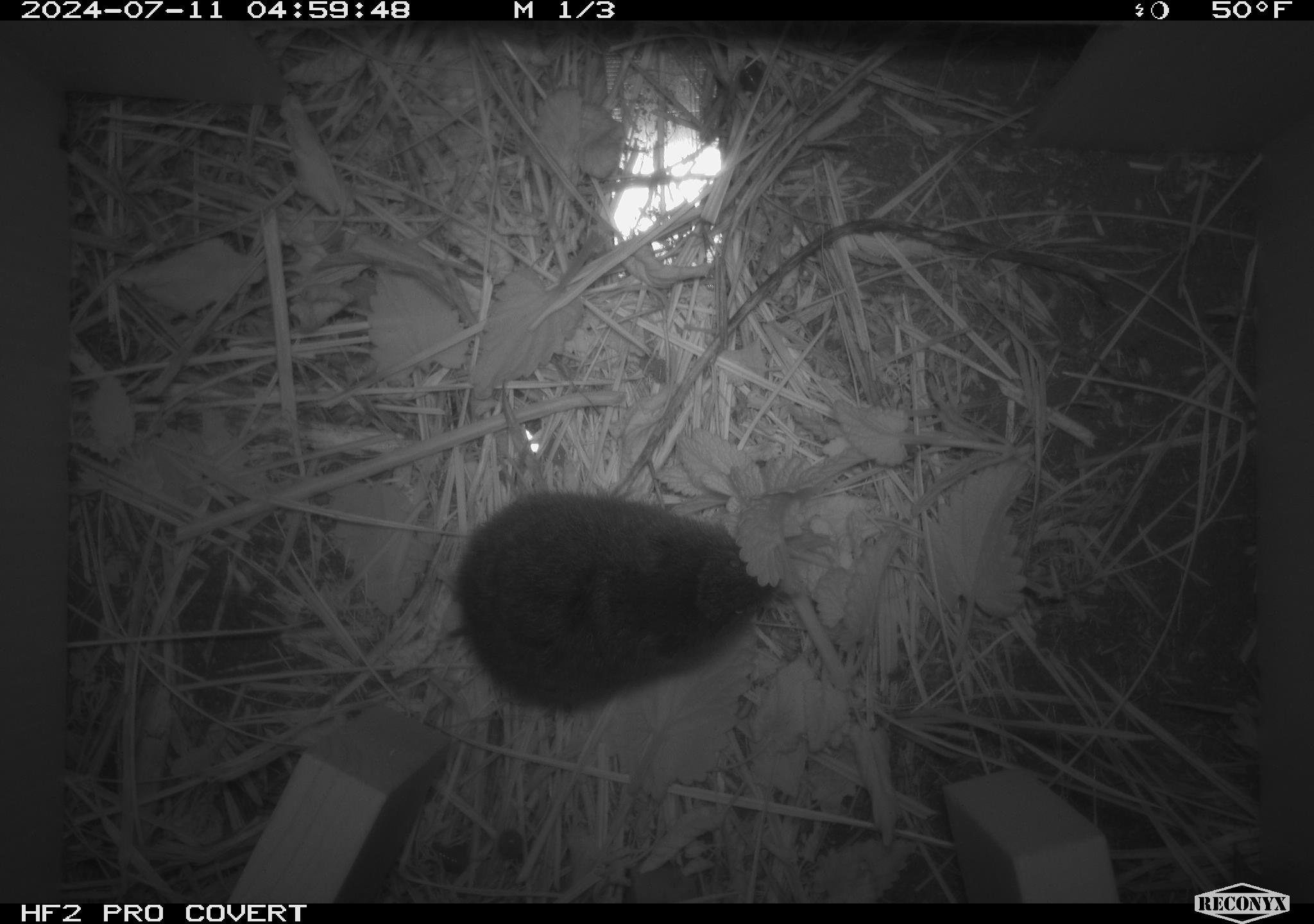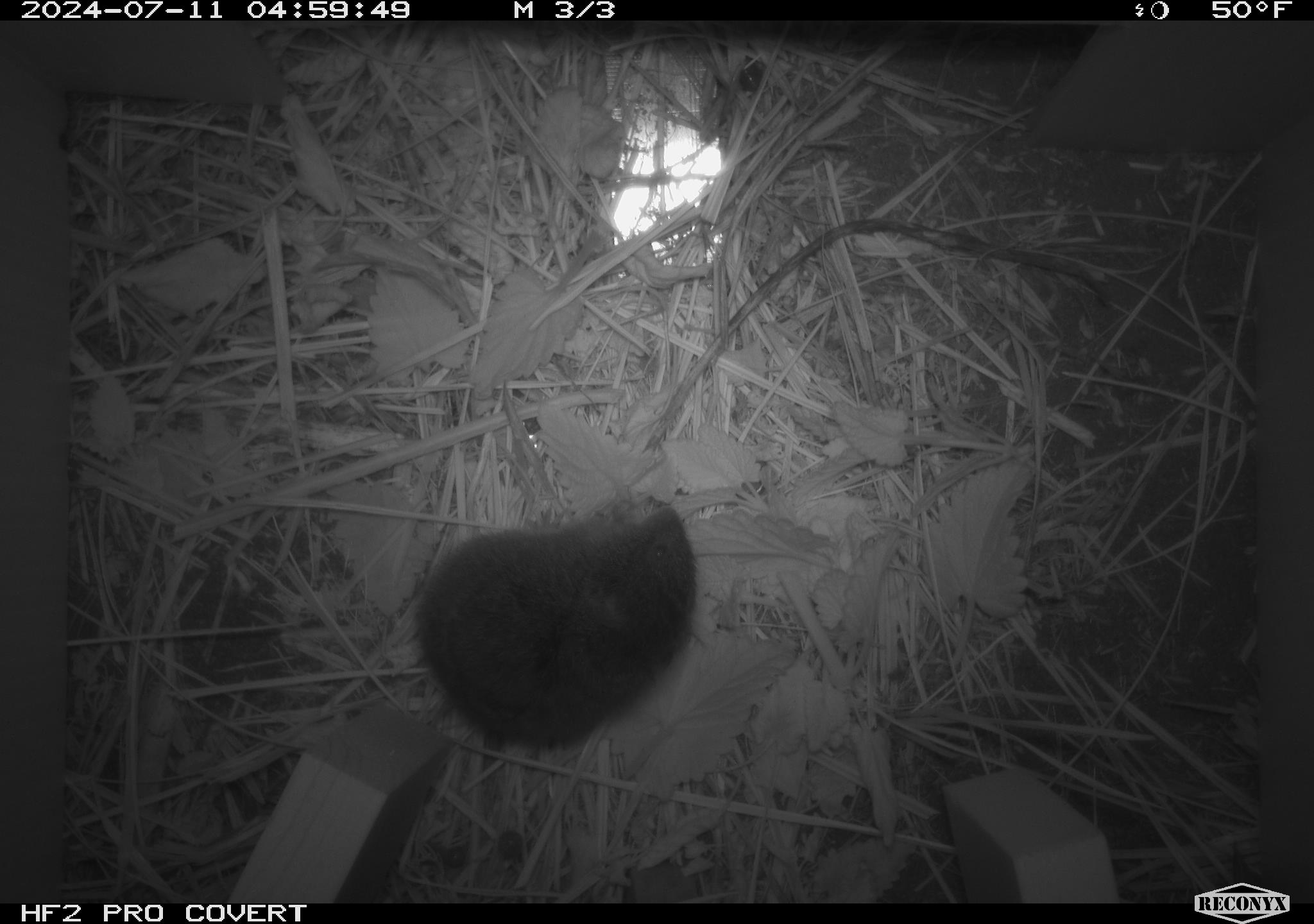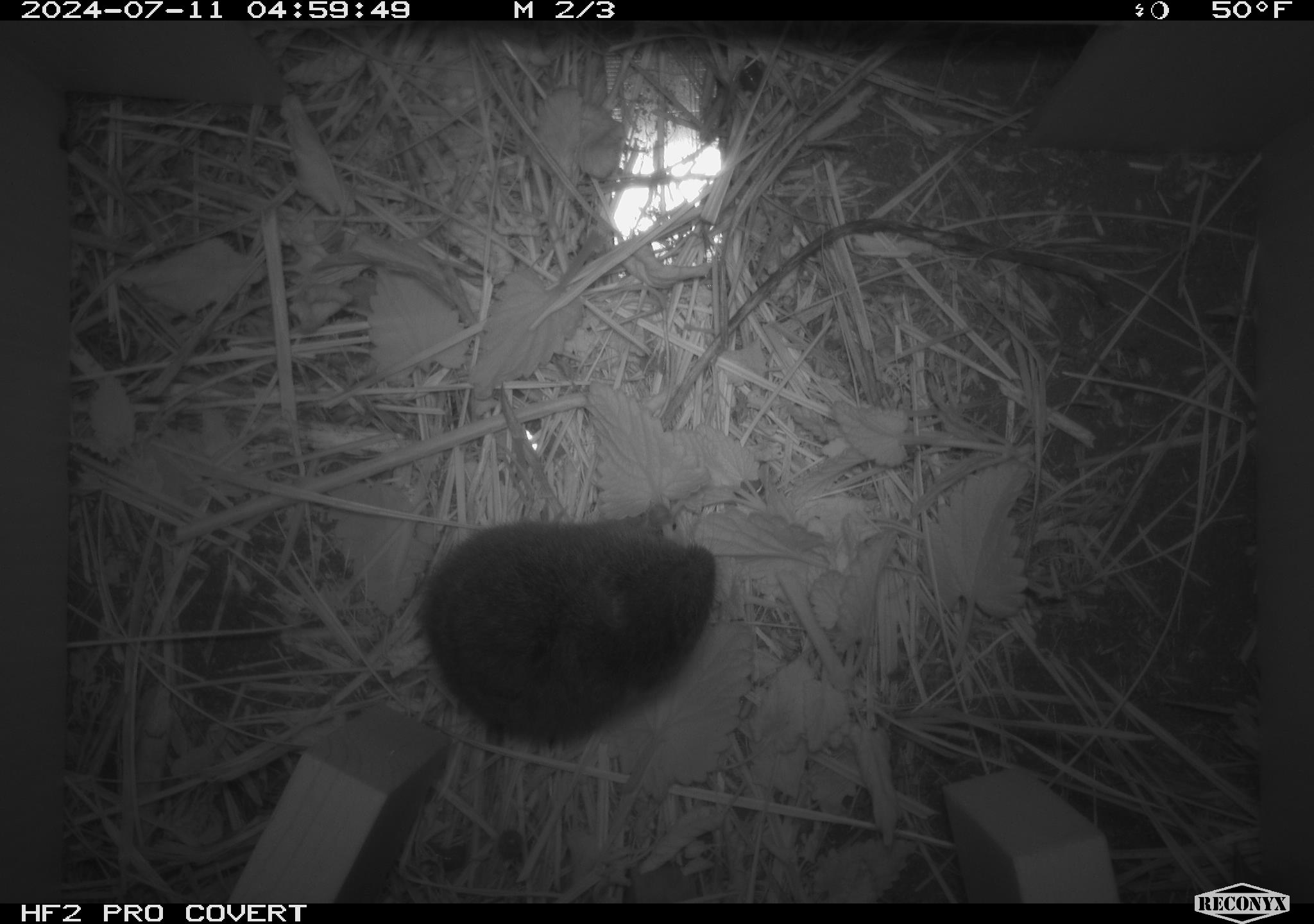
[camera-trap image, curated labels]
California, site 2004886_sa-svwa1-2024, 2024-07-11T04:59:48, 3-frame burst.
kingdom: Animalia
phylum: Chordata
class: Mammalia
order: Rodentia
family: Cricetidae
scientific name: Arvicolinae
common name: voles, lemmings, and muskrats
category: arvicolinae subfamily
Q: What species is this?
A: Arvicolinae subfamily (voles, lemmings, and muskrats) (Arvicolinae).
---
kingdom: Animalia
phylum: Arthropoda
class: Malacostraca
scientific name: Malacostraca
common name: amphipods, crabs, isopods, krill, lobsters and shrimps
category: malacostracan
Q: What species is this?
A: Malacostracan (amphipods, crabs, isopods, krill, lobsters and shrimps) (Malacostraca).